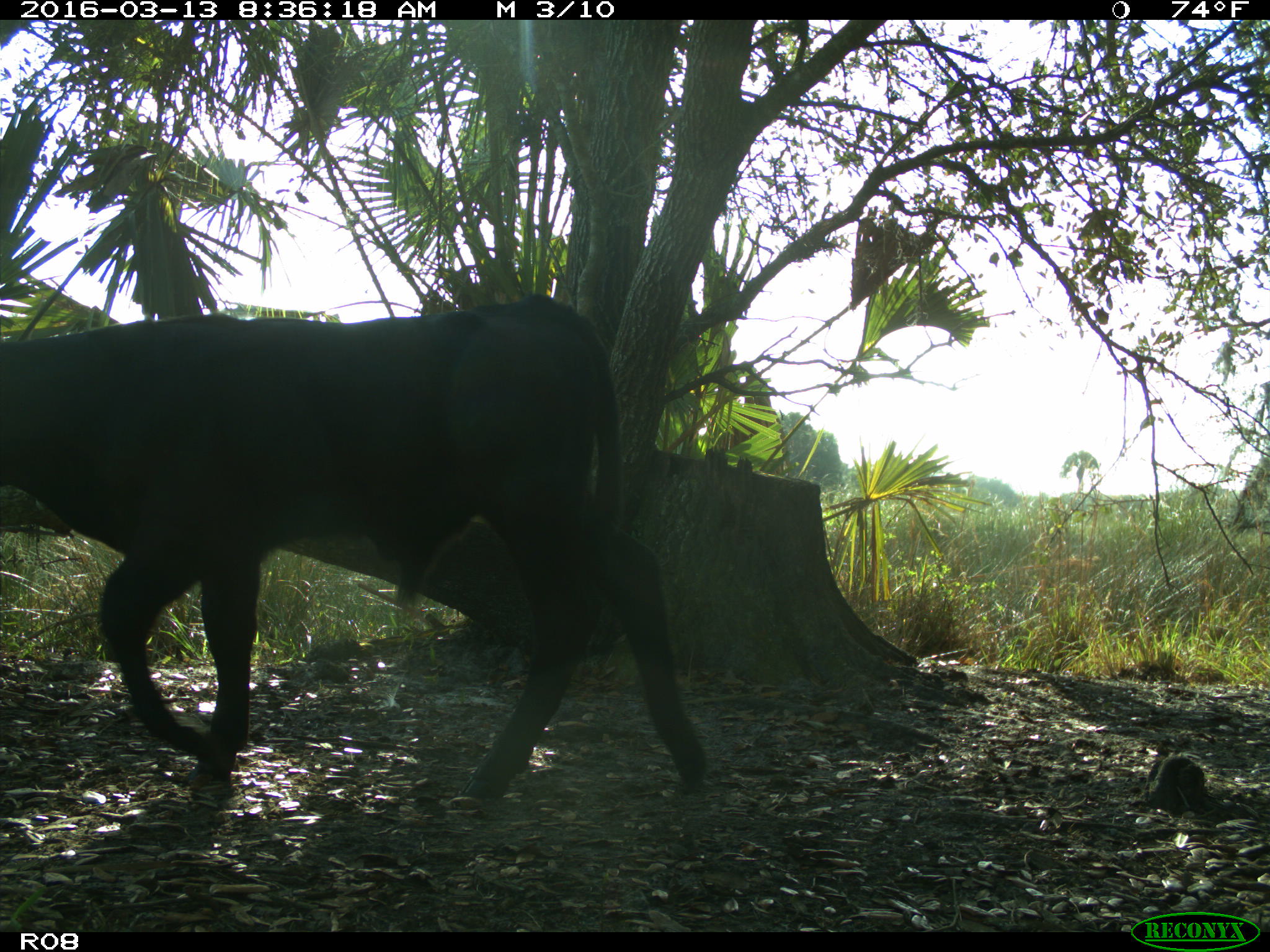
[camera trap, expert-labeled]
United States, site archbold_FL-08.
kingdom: Animalia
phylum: Chordata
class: Mammalia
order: Artiodactyla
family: Bovidae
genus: Bos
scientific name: Bos taurus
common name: domestic cow